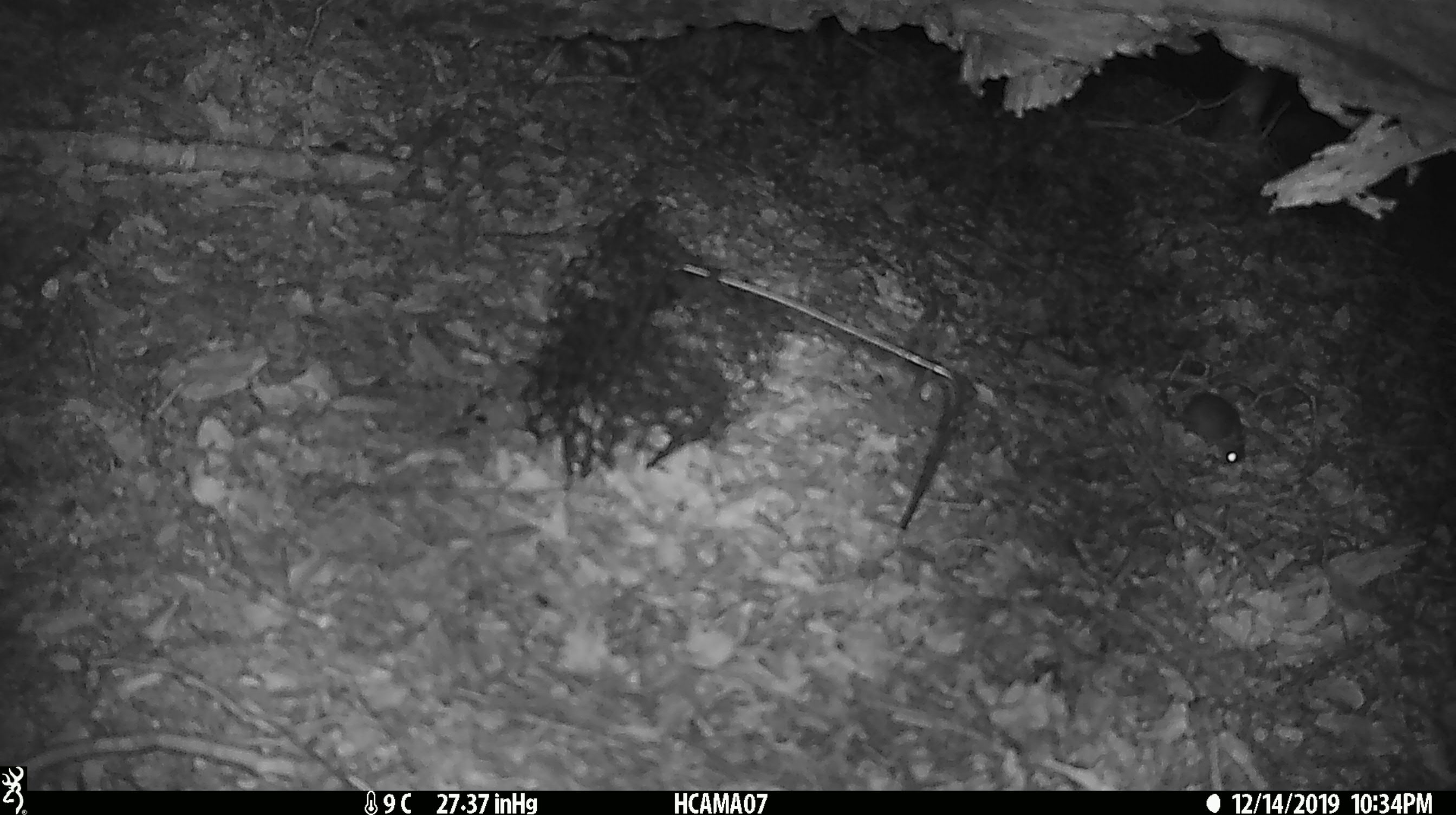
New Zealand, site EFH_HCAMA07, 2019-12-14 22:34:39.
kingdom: Animalia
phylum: Chordata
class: Mammalia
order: Rodentia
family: Muridae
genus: Mus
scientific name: Mus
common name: mouse